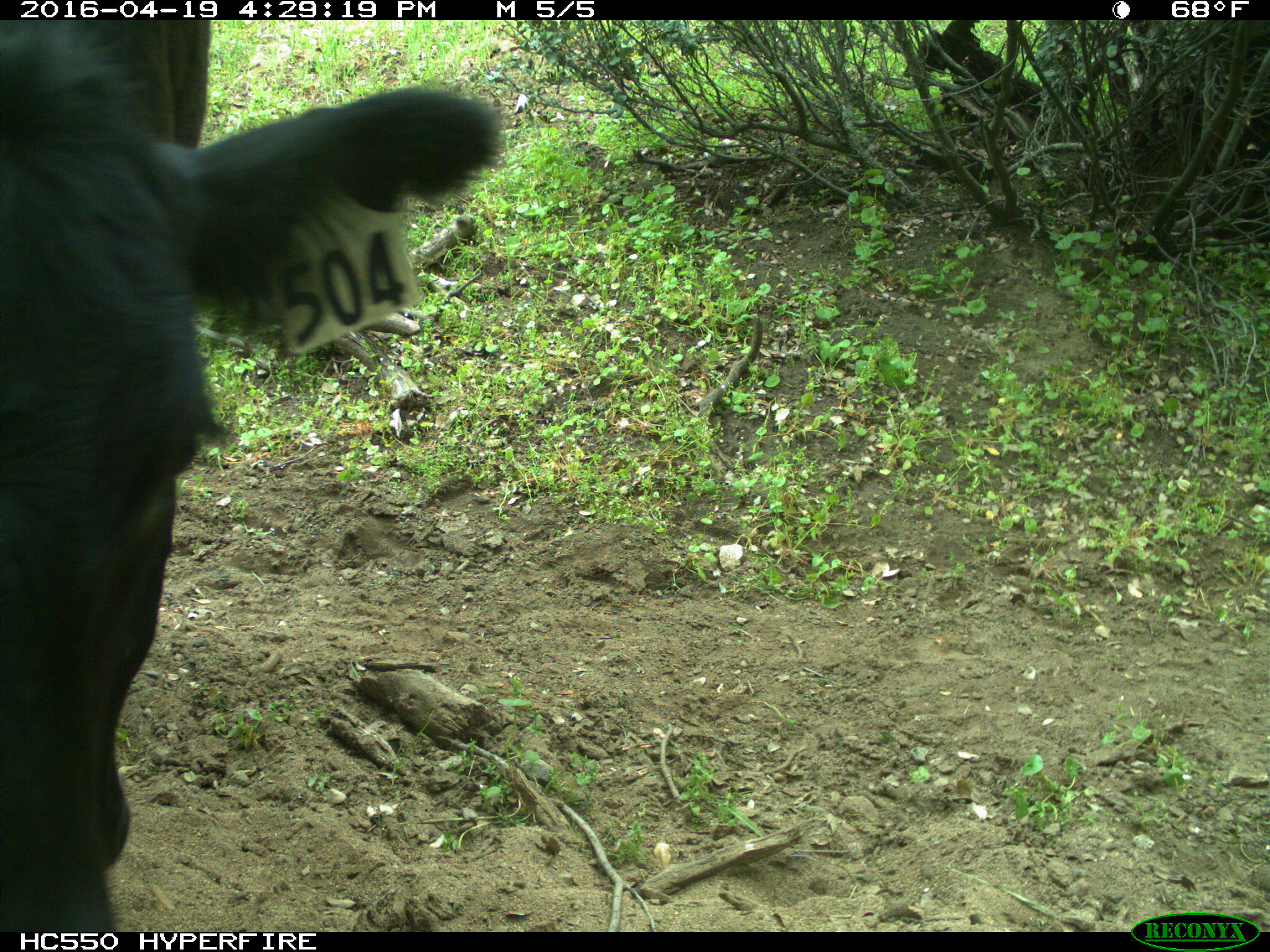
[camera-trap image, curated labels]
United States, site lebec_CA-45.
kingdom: Animalia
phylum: Chordata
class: Mammalia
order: Artiodactyla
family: Bovidae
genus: Bos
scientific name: Bos taurus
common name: domestic cow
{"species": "Bos taurus (domestic cow)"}